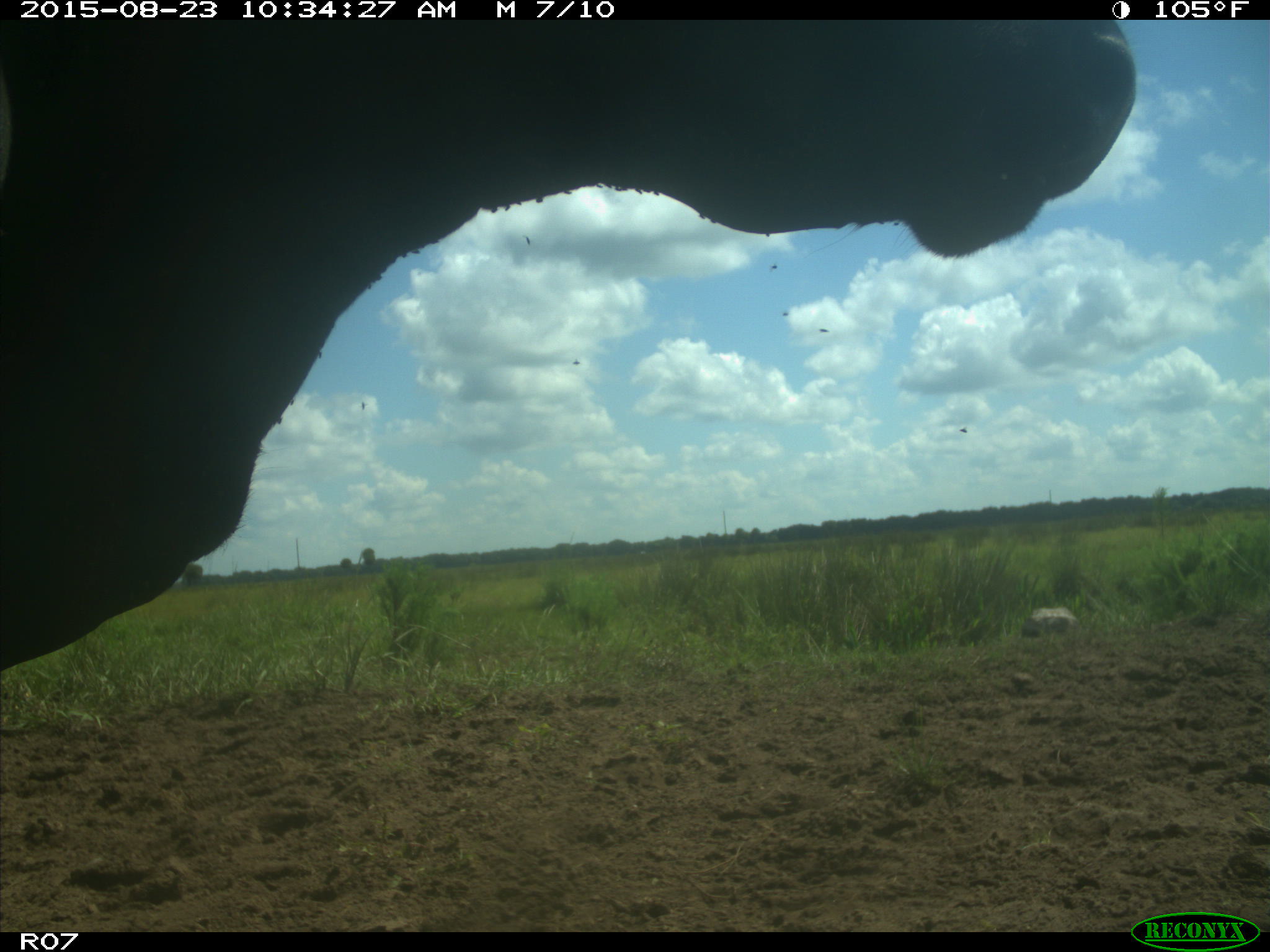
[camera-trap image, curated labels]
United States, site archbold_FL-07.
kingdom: Animalia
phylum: Chordata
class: Mammalia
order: Artiodactyla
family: Bovidae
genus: Bos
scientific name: Bos taurus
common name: domestic cow